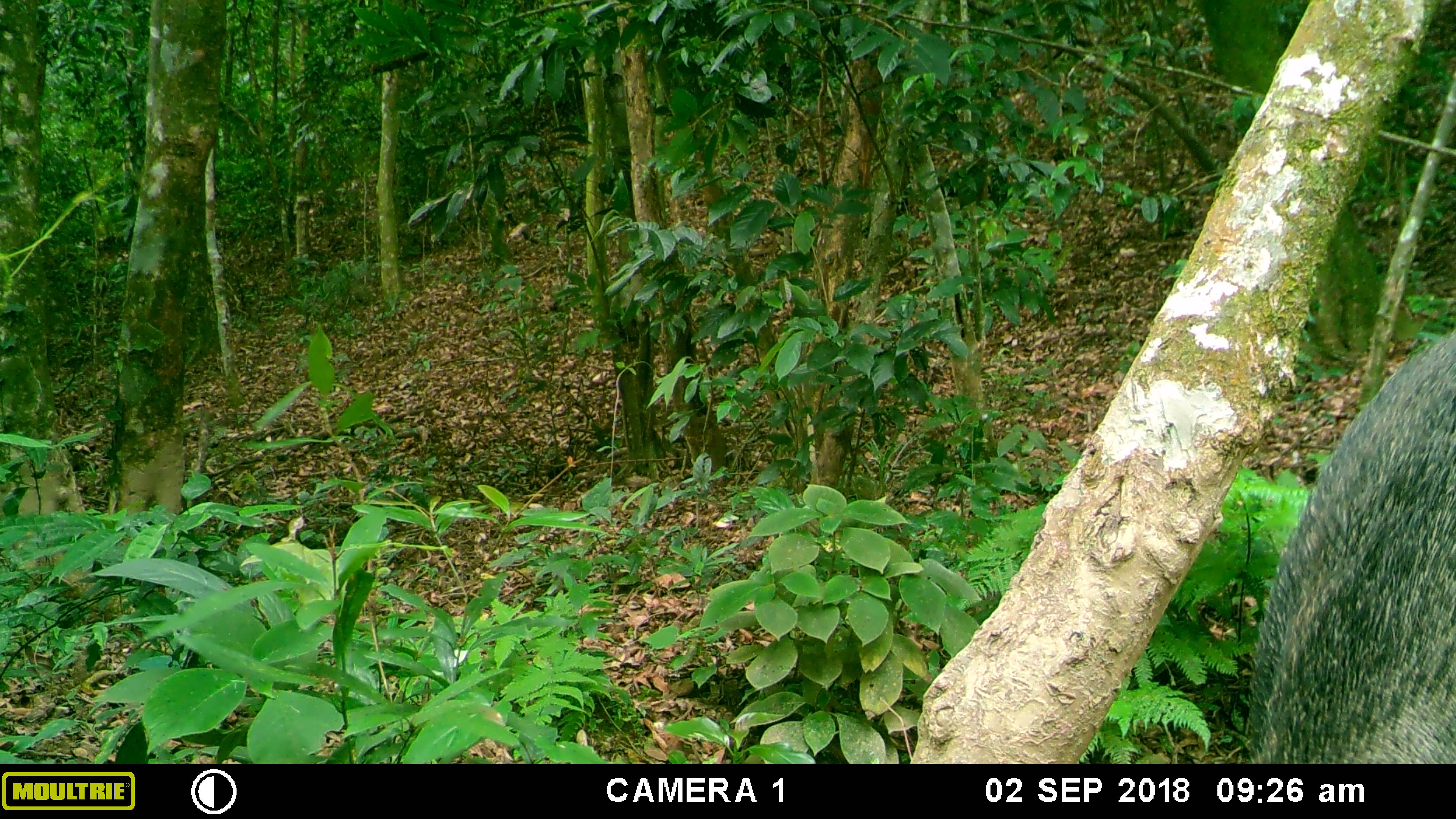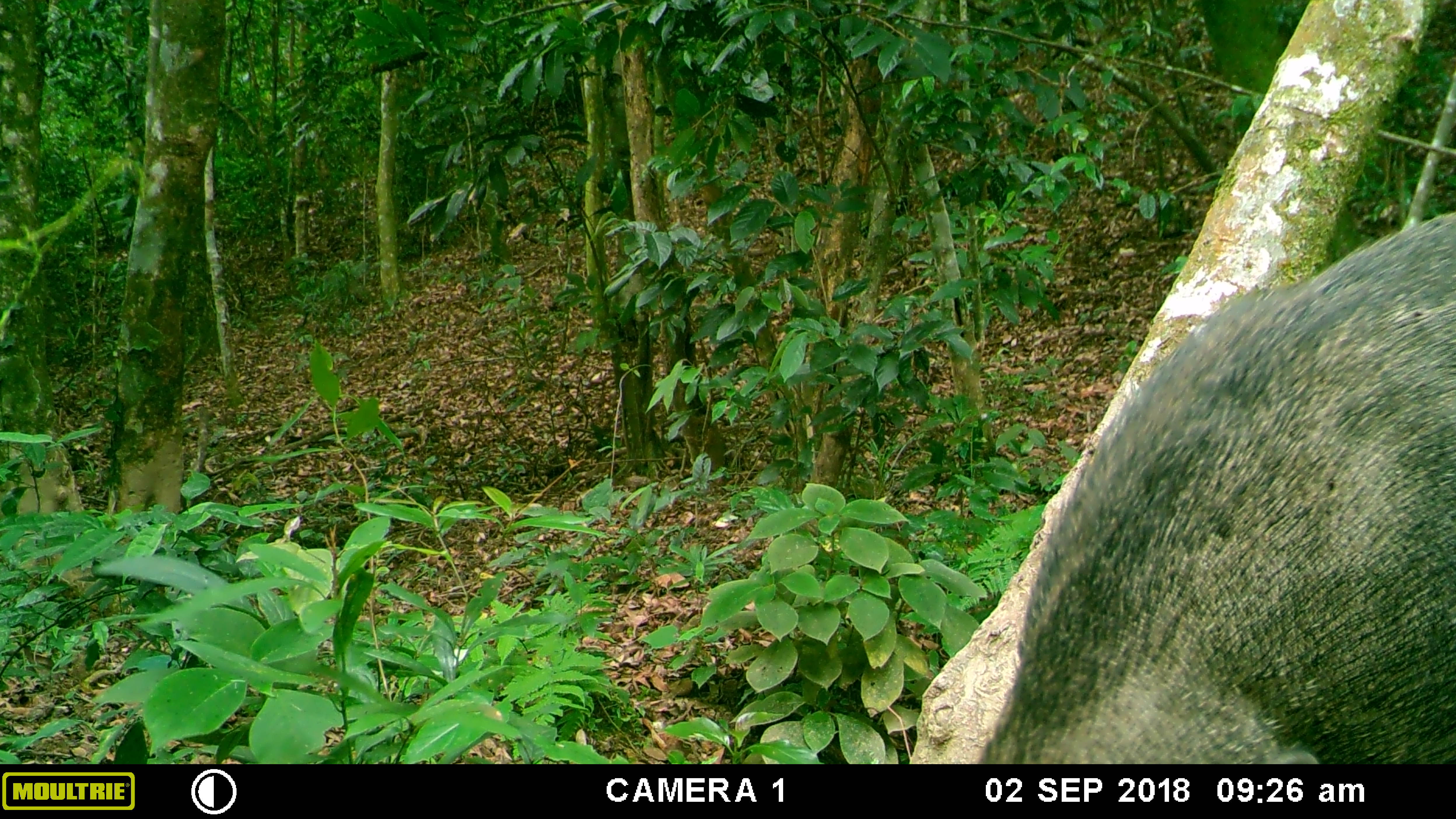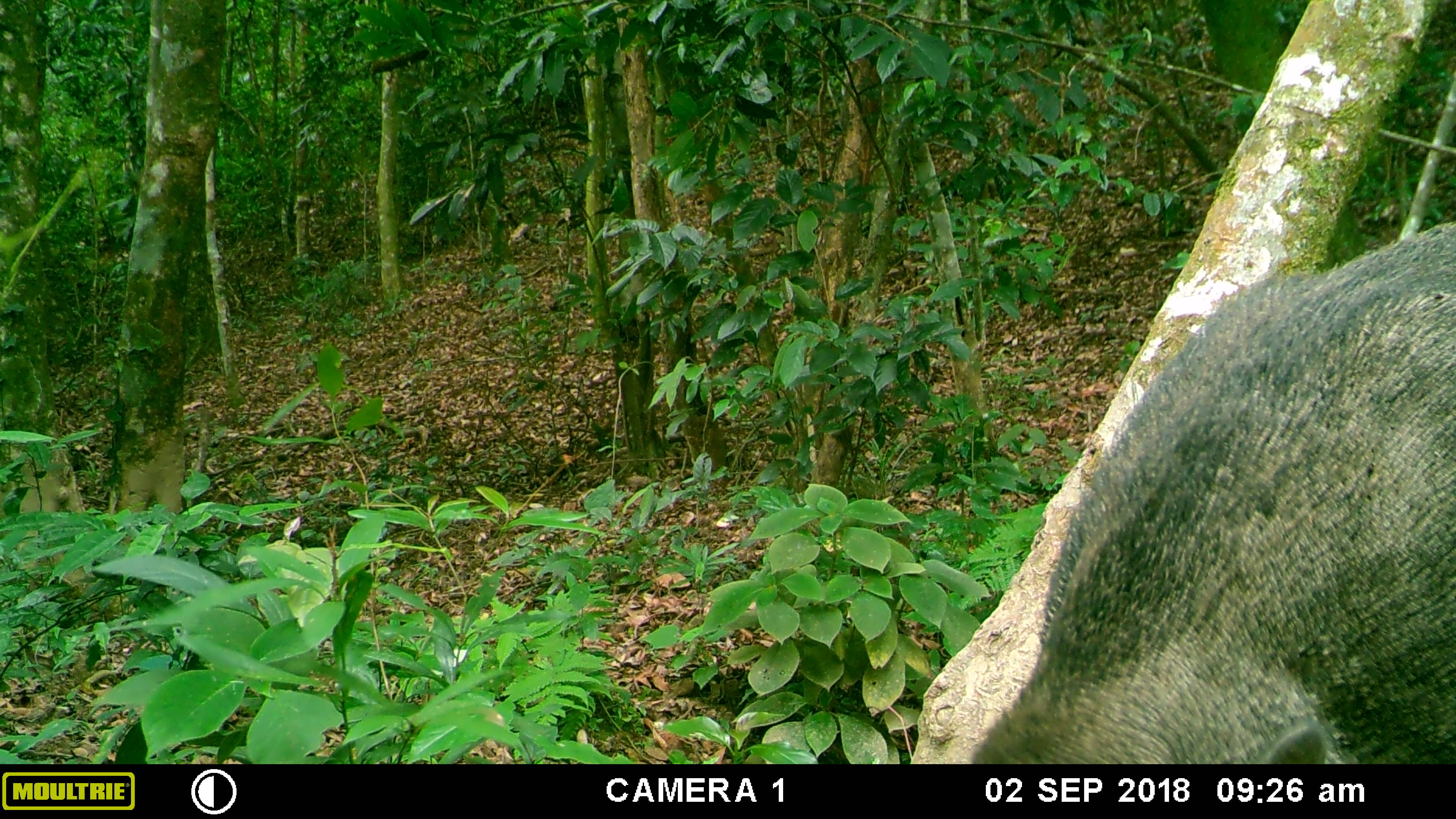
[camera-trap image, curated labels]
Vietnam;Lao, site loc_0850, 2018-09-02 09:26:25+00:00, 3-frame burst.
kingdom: Animalia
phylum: Chordata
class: Mammalia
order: Artiodactyla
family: Suidae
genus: Sus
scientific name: Sus scrofa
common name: eurasian wild pig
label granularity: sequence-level